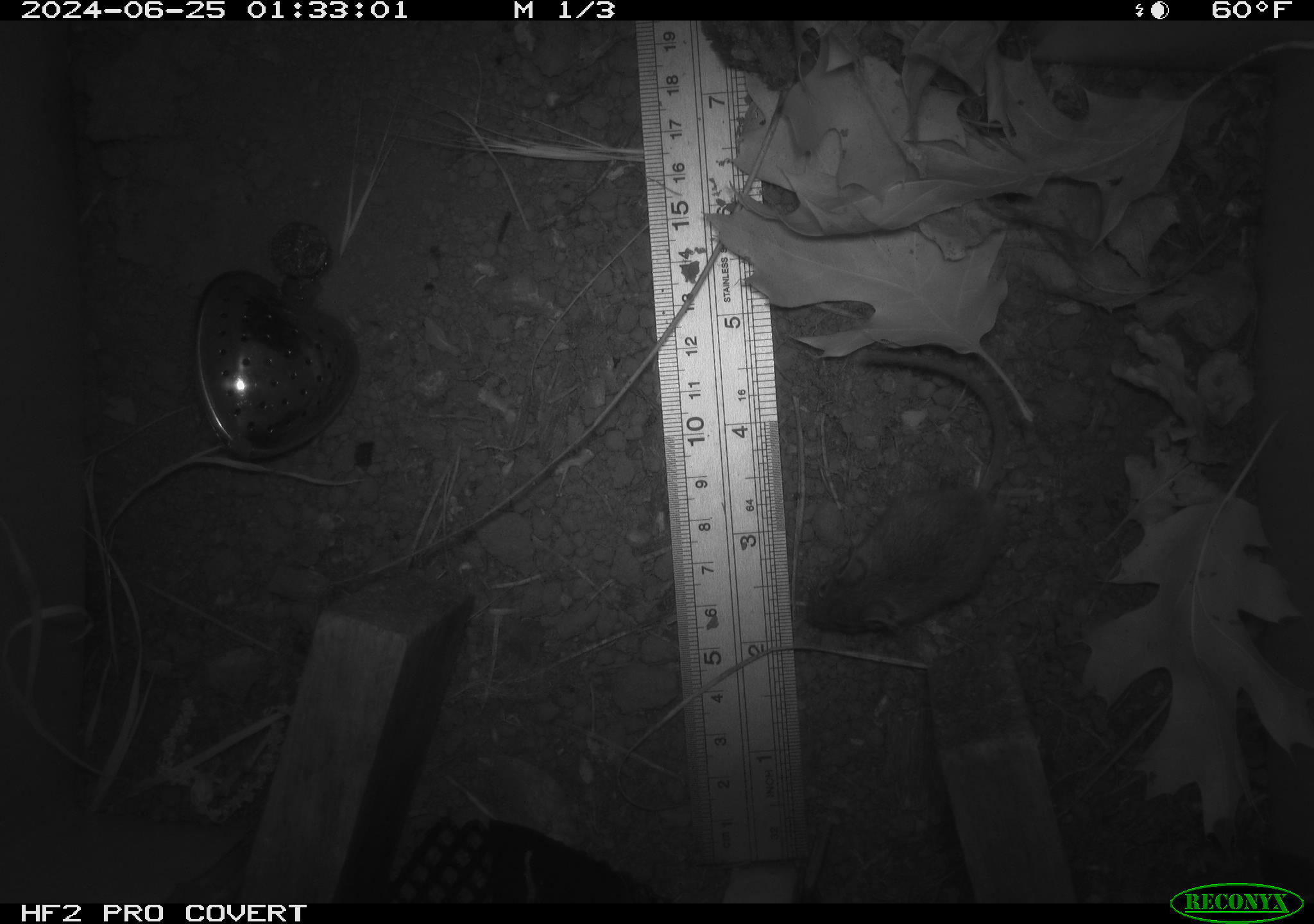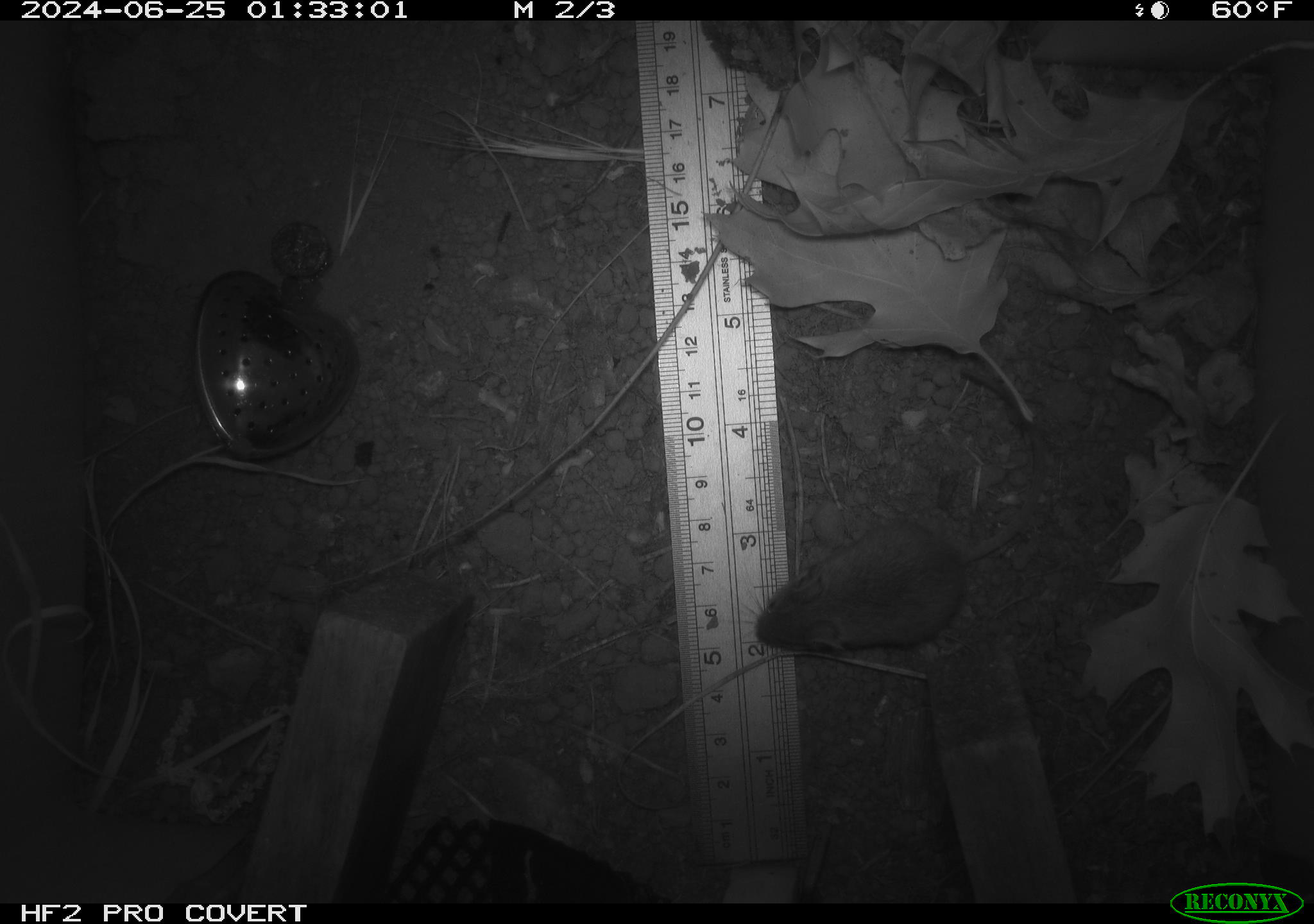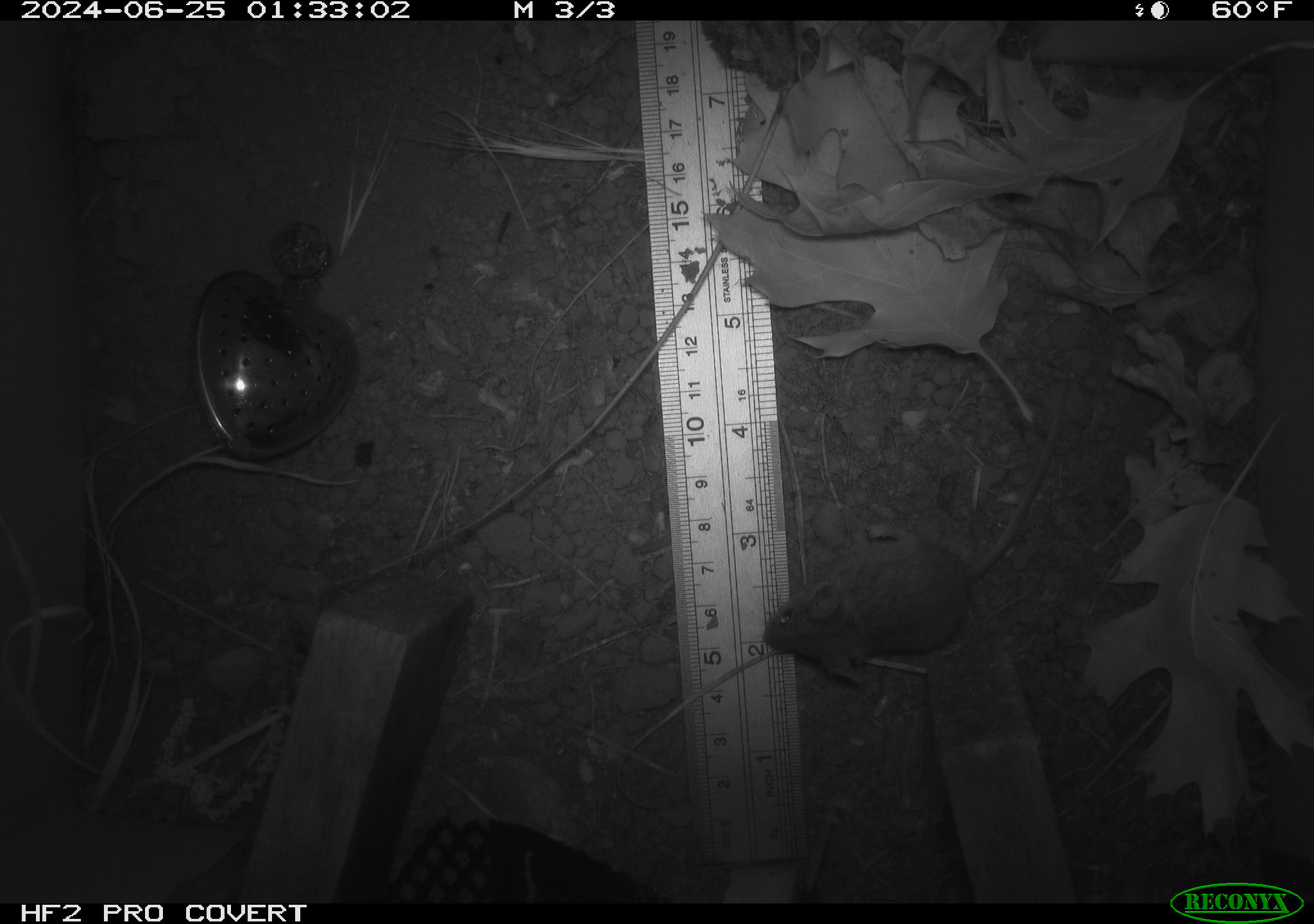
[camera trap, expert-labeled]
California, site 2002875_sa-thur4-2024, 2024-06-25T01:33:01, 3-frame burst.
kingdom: Animalia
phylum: Chordata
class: Mammalia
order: Rodentia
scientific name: Rodentia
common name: mouse species